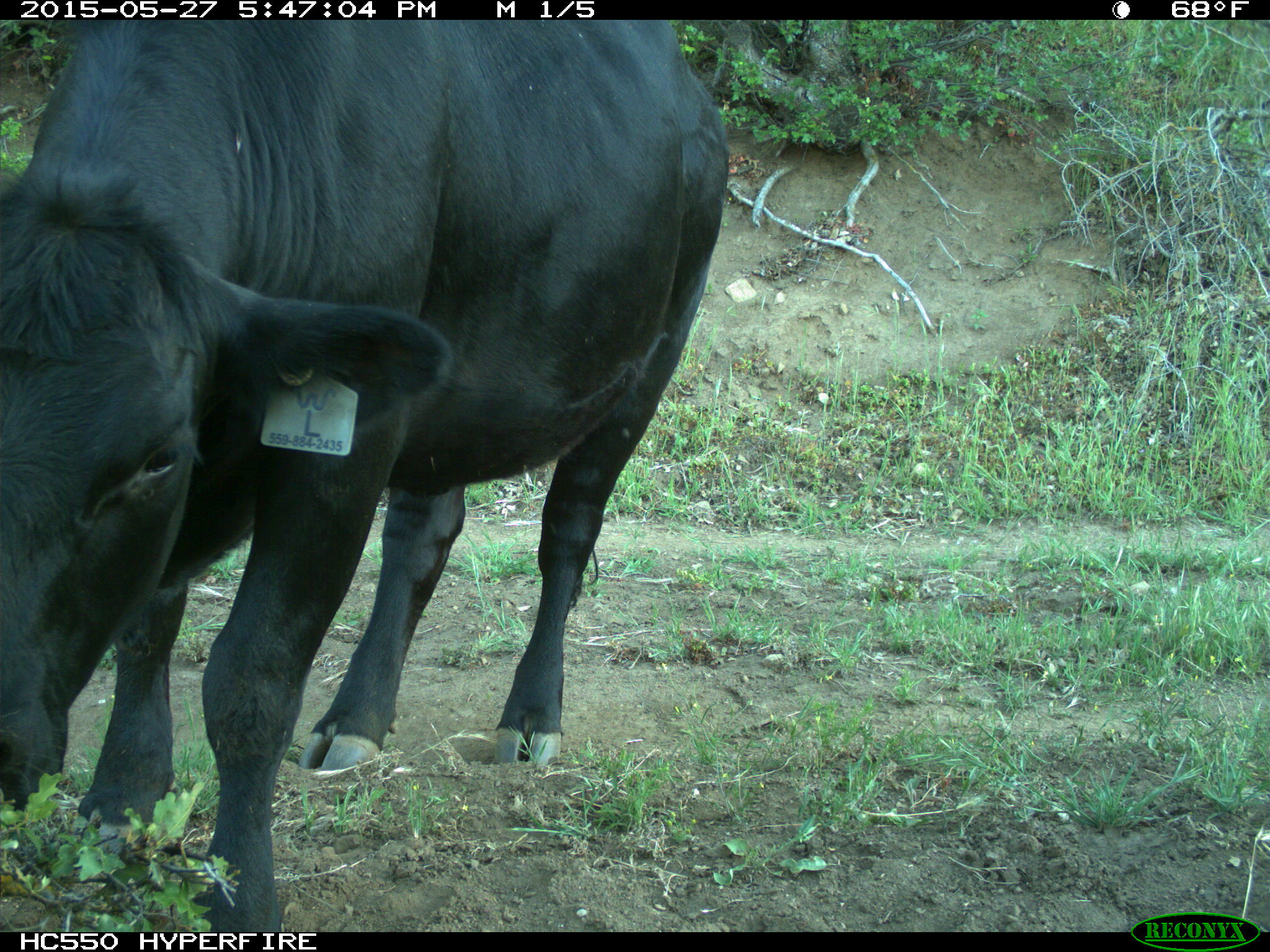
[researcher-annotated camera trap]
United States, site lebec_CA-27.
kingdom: Animalia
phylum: Chordata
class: Mammalia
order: Artiodactyla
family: Bovidae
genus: Bos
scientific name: Bos taurus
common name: domestic cow